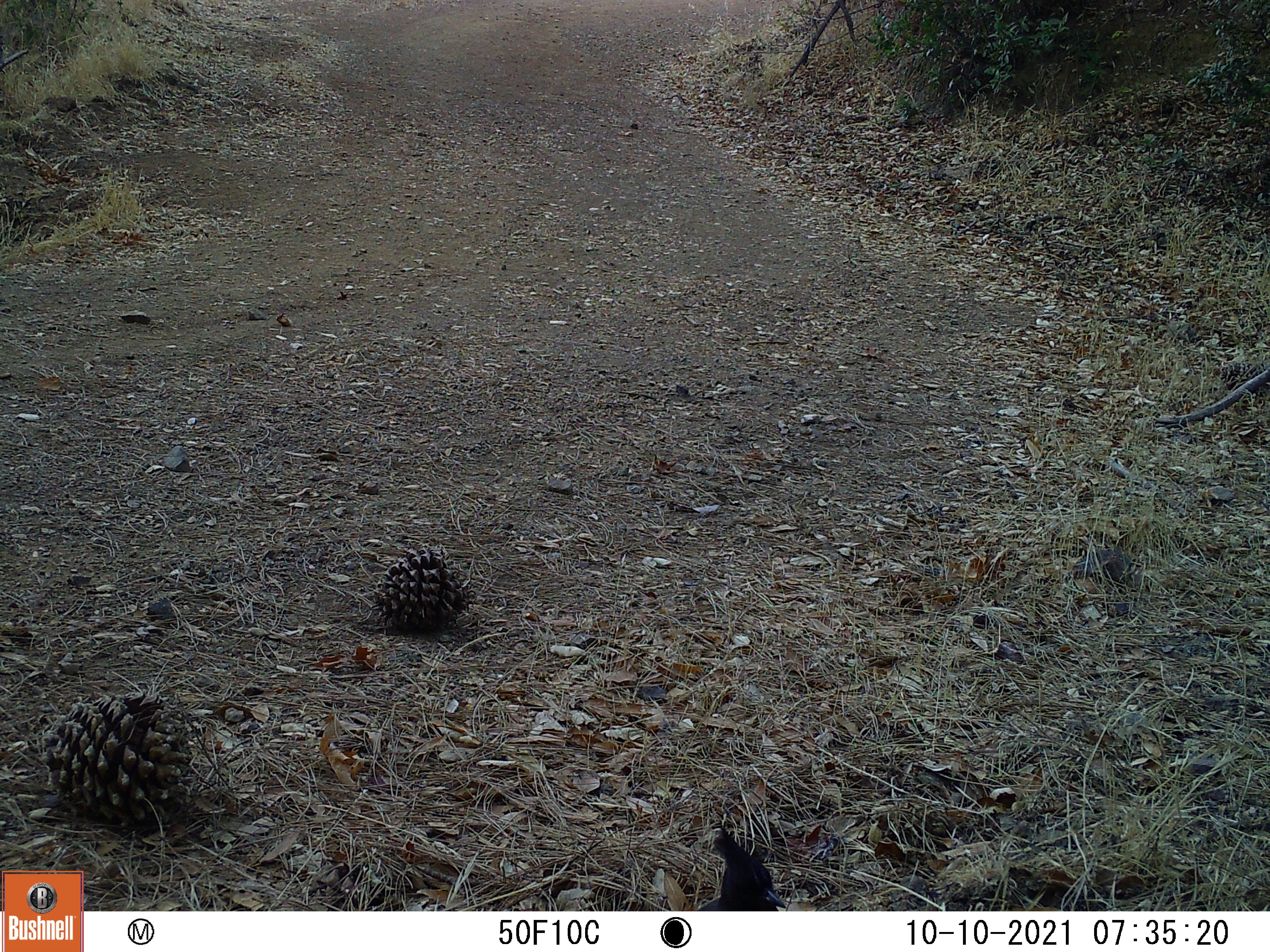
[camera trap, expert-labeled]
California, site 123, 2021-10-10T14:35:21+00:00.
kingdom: Animalia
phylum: Chordata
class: Aves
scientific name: Aves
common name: bird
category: unknown bird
Unknown bird (bird) (Aves).